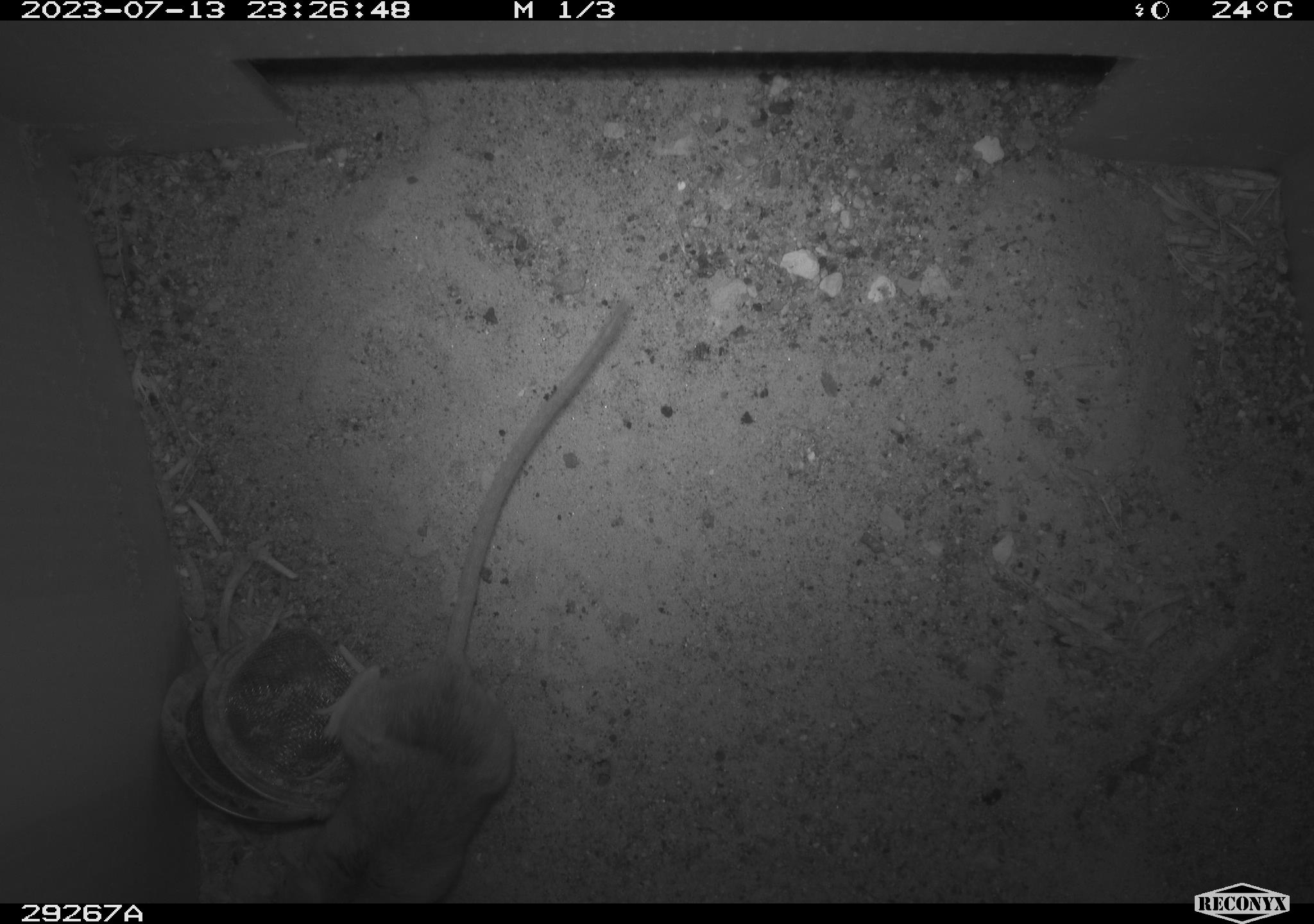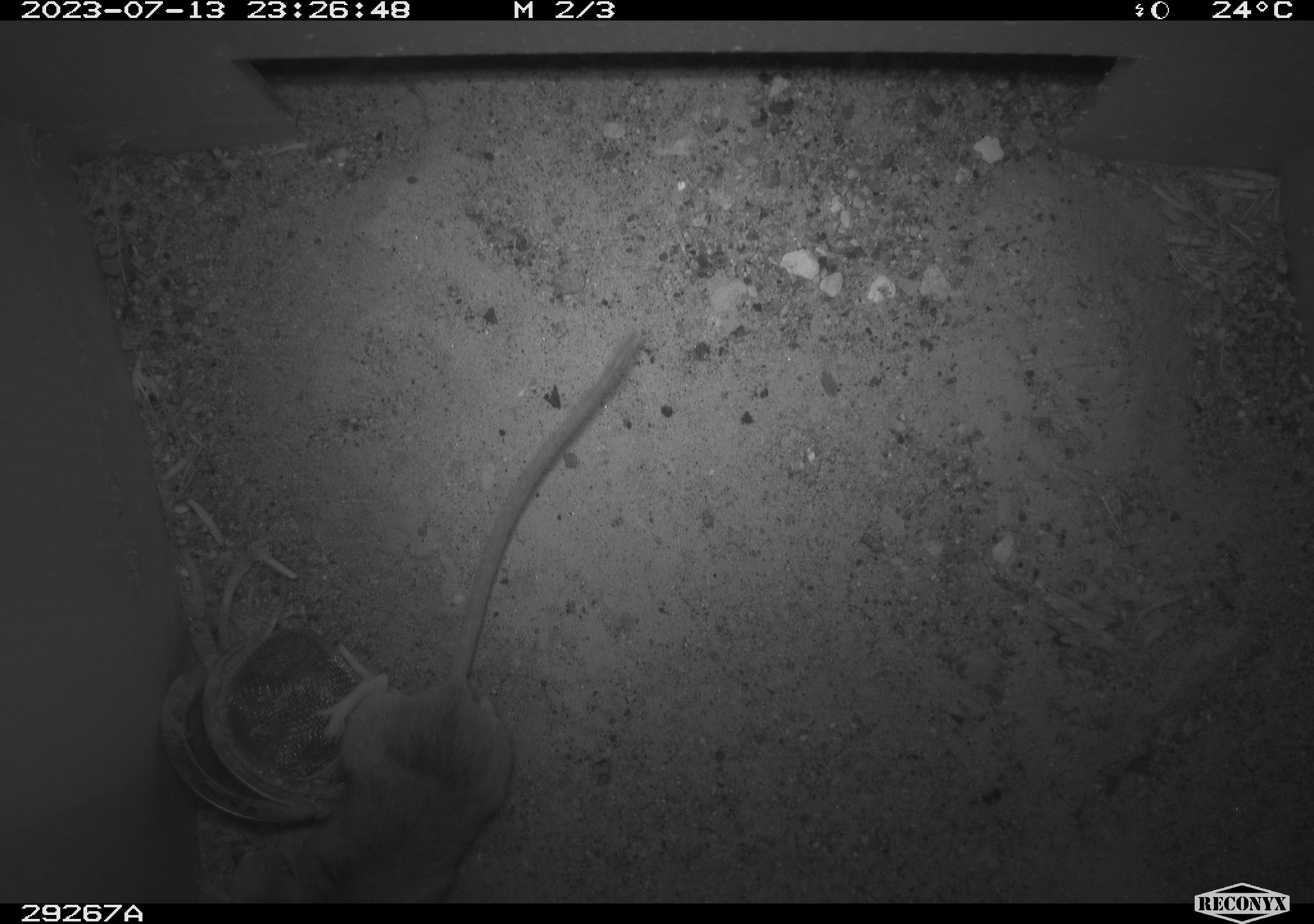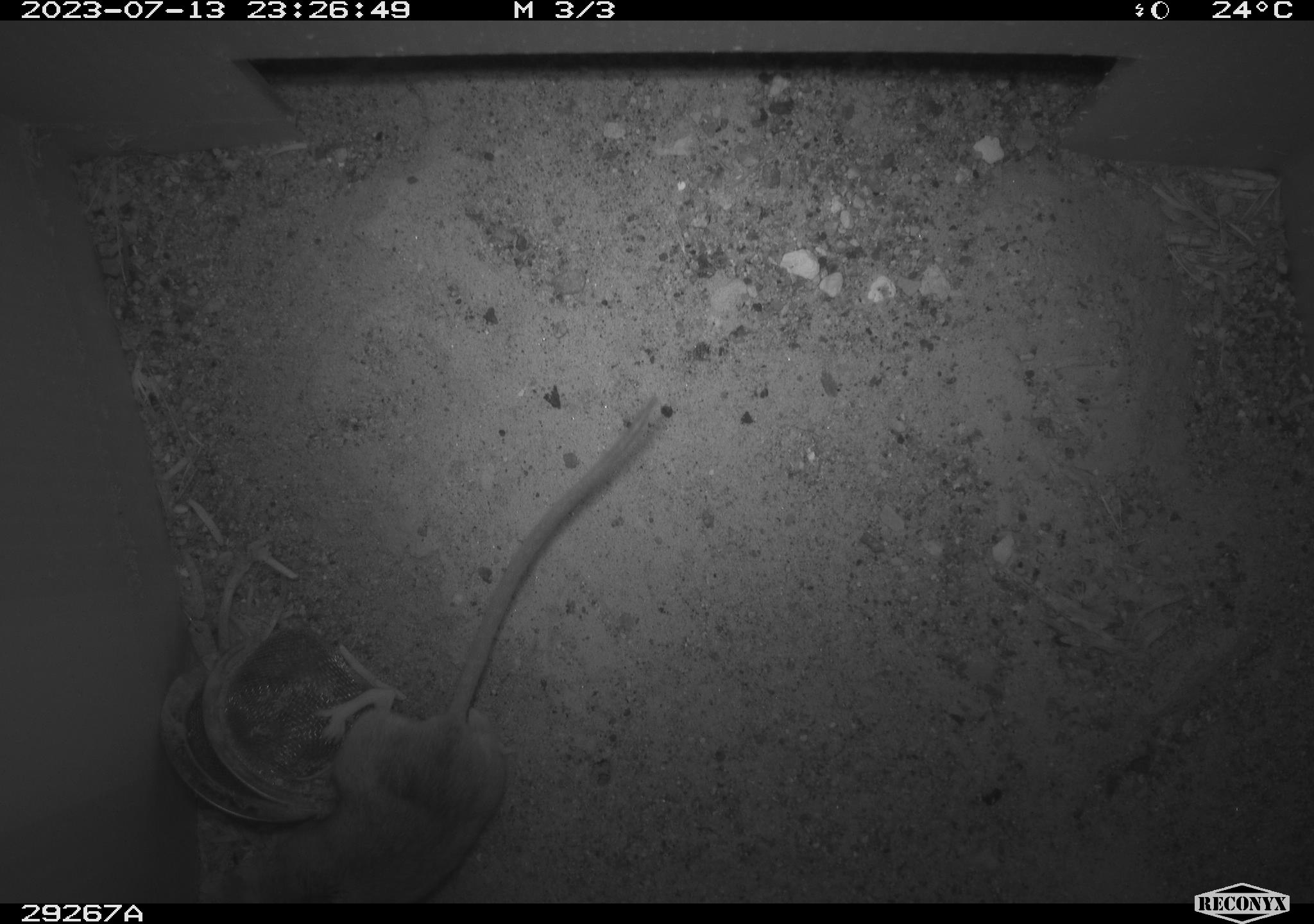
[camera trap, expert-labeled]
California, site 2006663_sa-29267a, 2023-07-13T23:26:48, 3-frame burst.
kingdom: Animalia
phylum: Chordata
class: Mammalia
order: Rodentia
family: Cricetidae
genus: Peromyscus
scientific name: Peromyscus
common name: deer mice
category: peromyscus species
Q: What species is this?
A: Peromyscus species (deer mice) (Peromyscus).